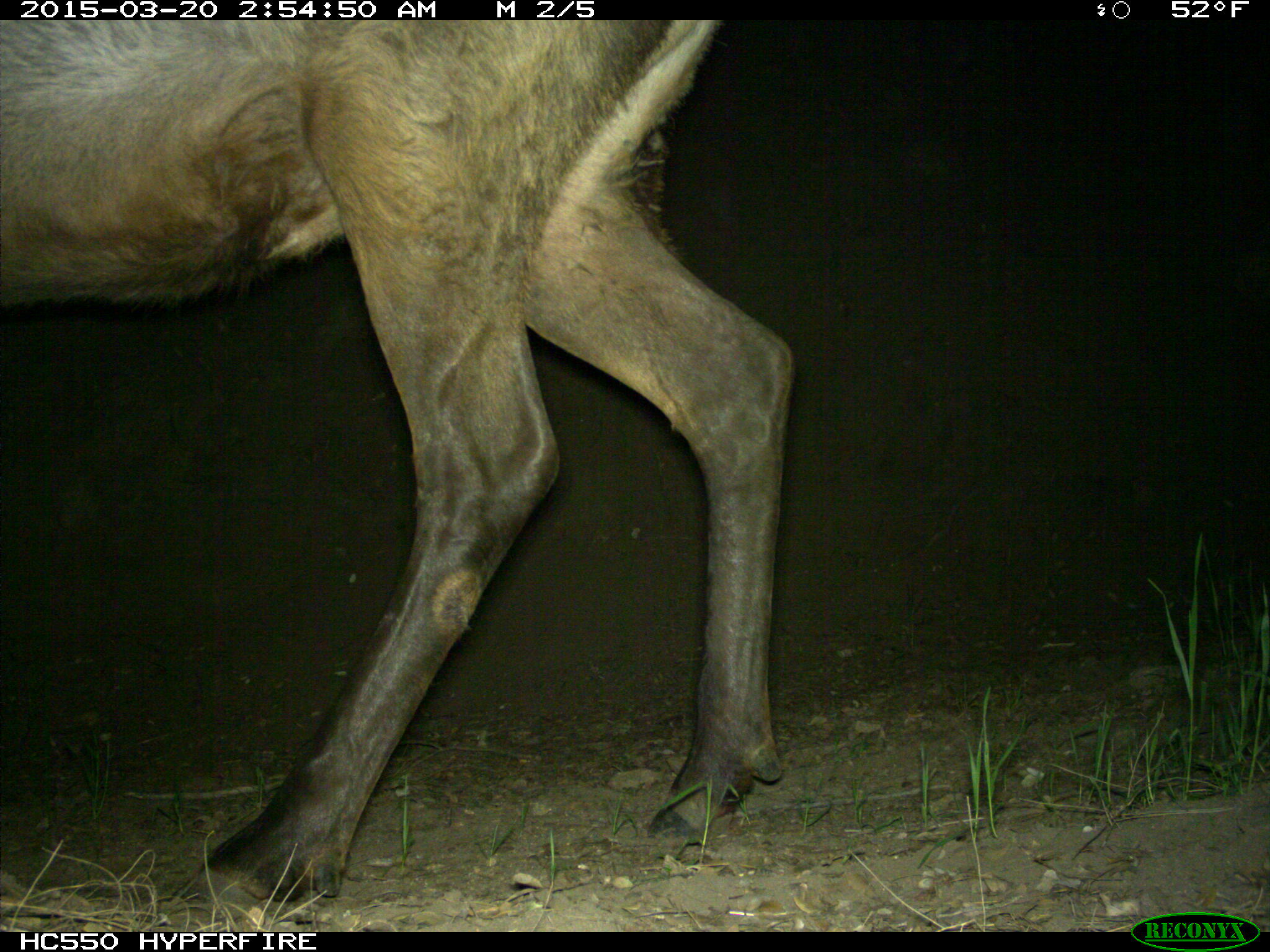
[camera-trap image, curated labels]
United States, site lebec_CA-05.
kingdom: Animalia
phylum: Chordata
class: Mammalia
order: Artiodactyla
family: Cervidae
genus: Cervus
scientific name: Cervus canadensis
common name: elk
Cervus canadensis (elk).